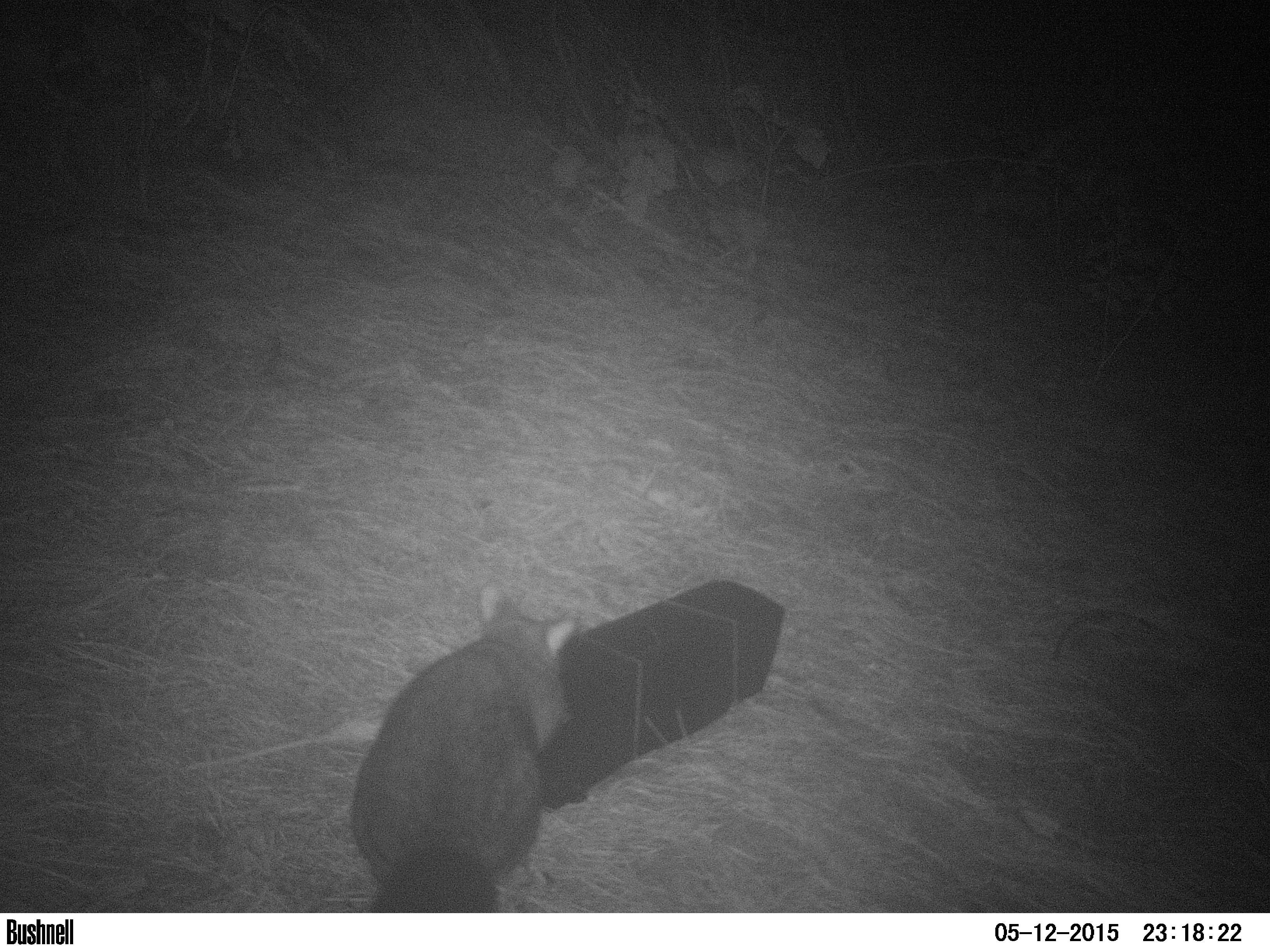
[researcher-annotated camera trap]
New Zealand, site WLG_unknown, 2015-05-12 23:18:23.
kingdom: Animalia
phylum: Chordata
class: Mammalia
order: Diprotodontia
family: Phalangeridae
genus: Trichosurus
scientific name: Trichosurus vulpecula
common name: common brushtail possum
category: possum